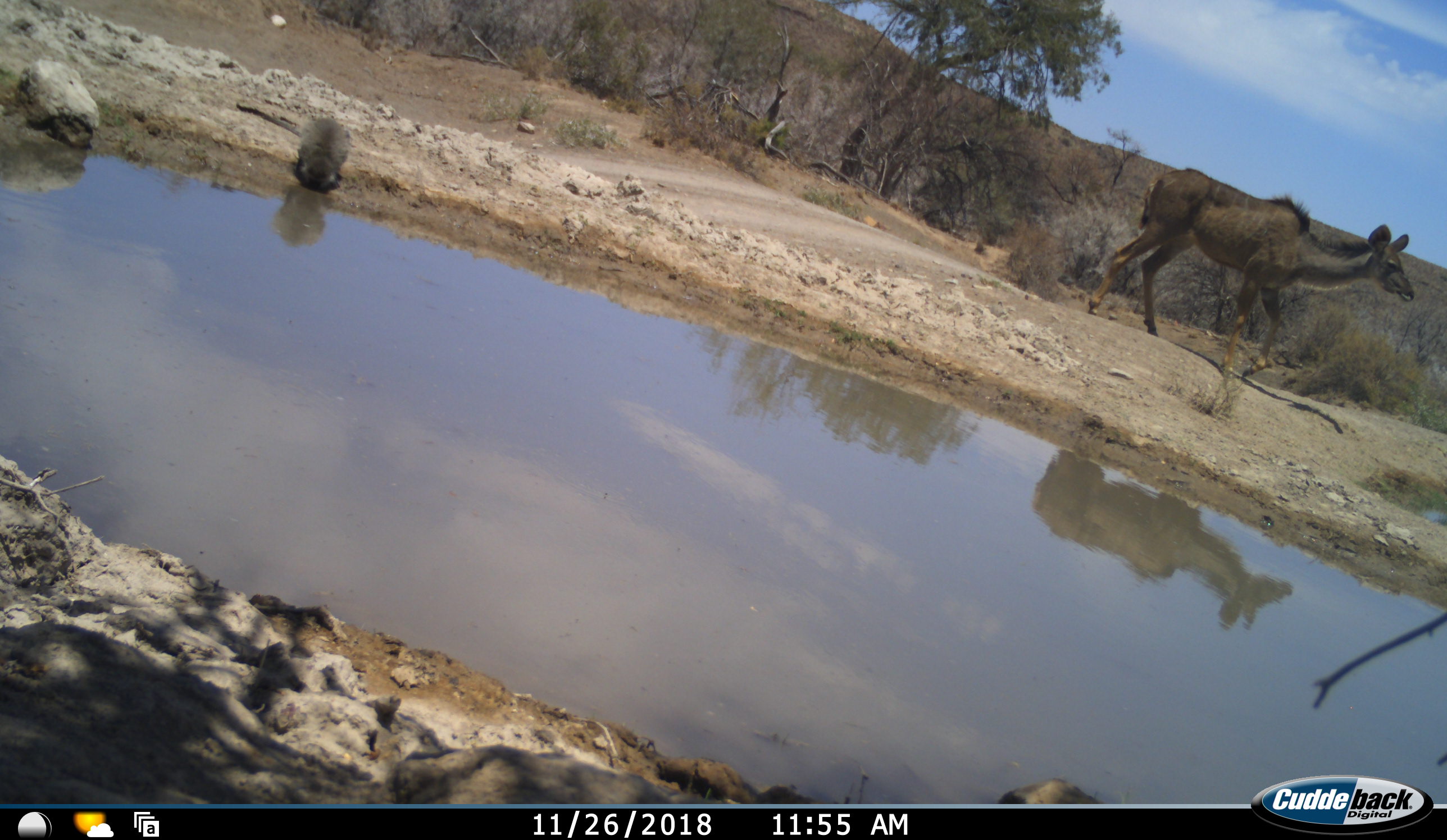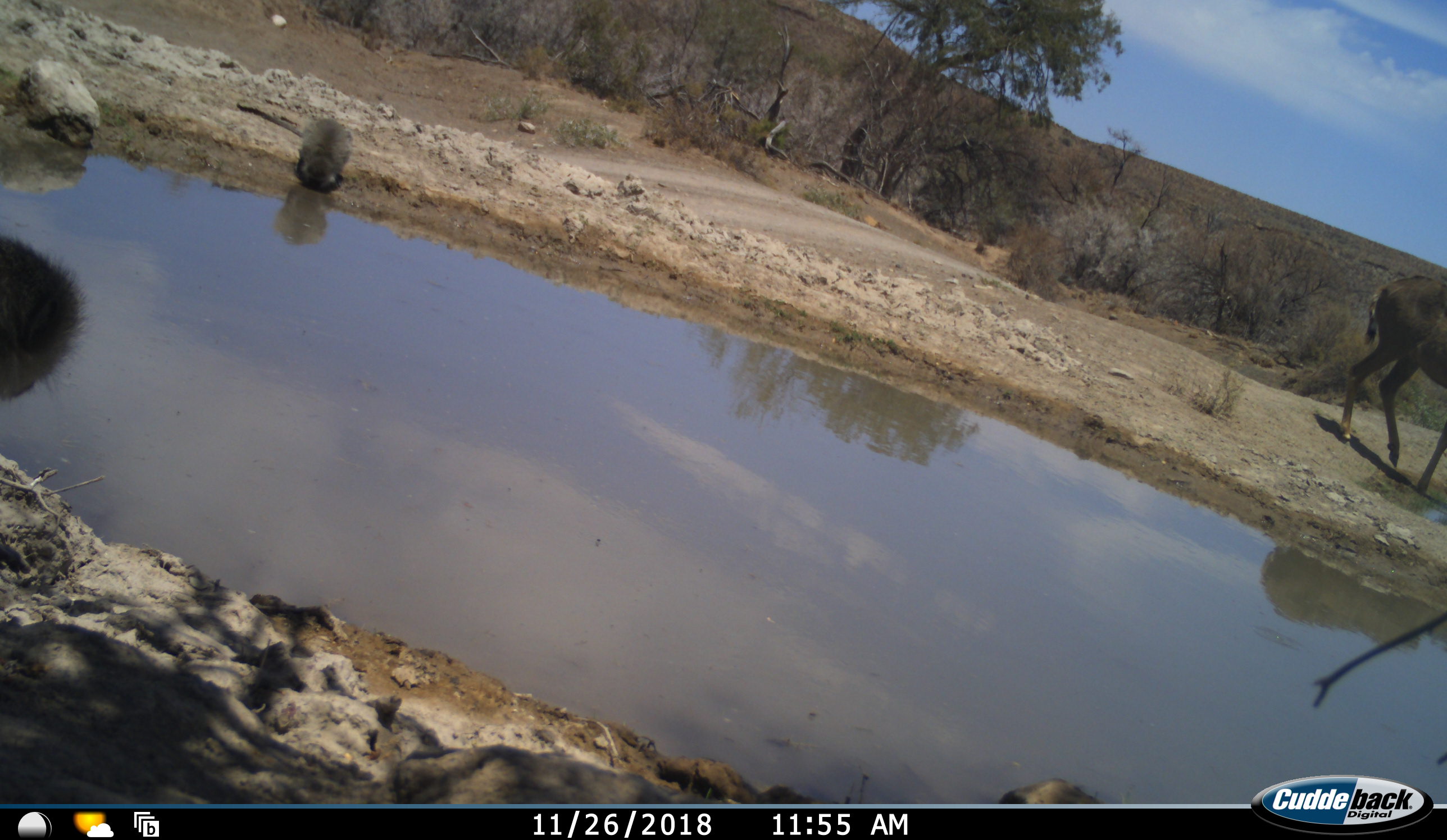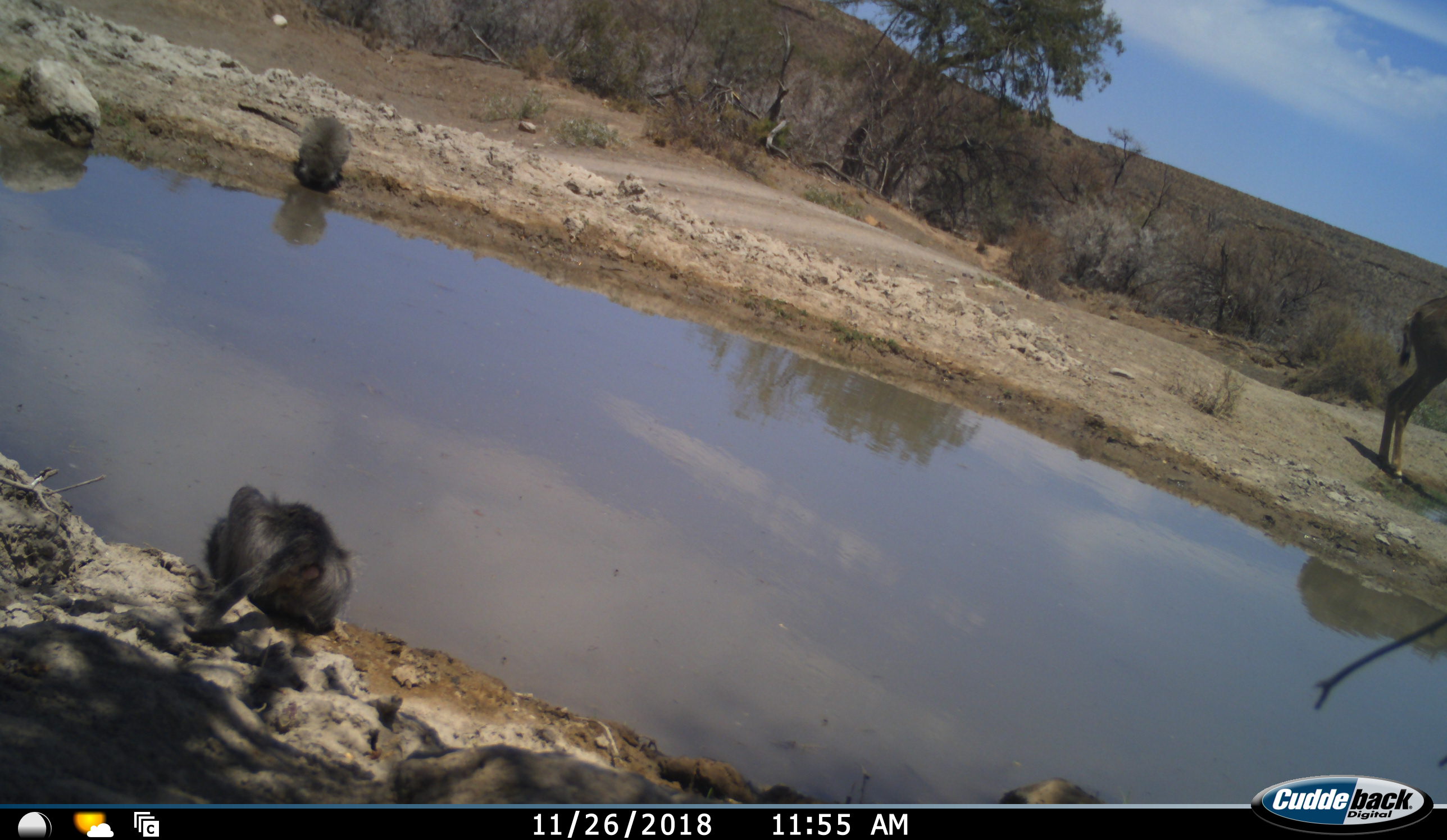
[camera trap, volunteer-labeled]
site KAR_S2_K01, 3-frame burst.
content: unidentified animal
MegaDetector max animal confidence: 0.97